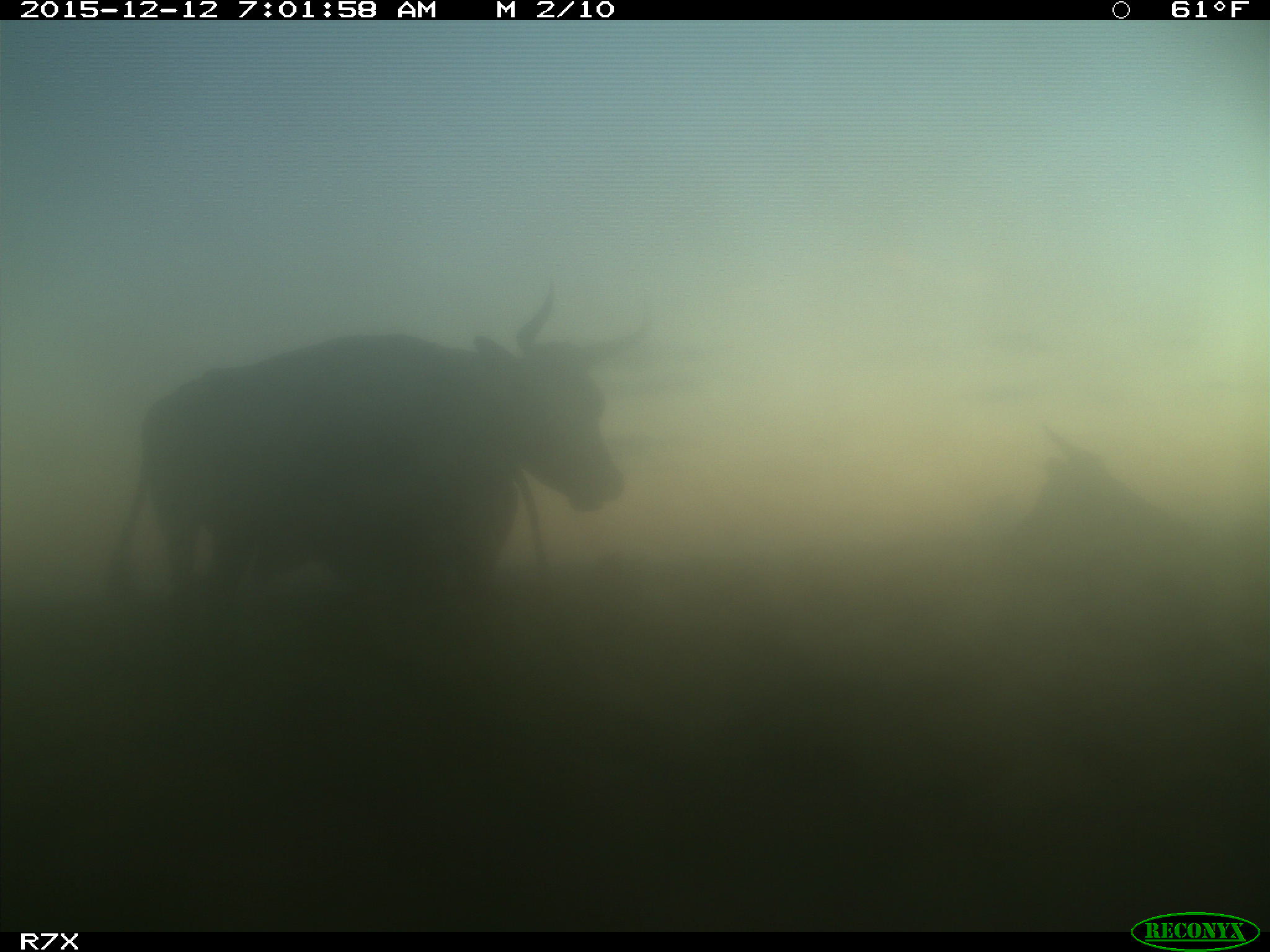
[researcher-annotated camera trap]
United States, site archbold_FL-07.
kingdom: Animalia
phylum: Chordata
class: Mammalia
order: Artiodactyla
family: Bovidae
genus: Bos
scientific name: Bos taurus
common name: domestic cow